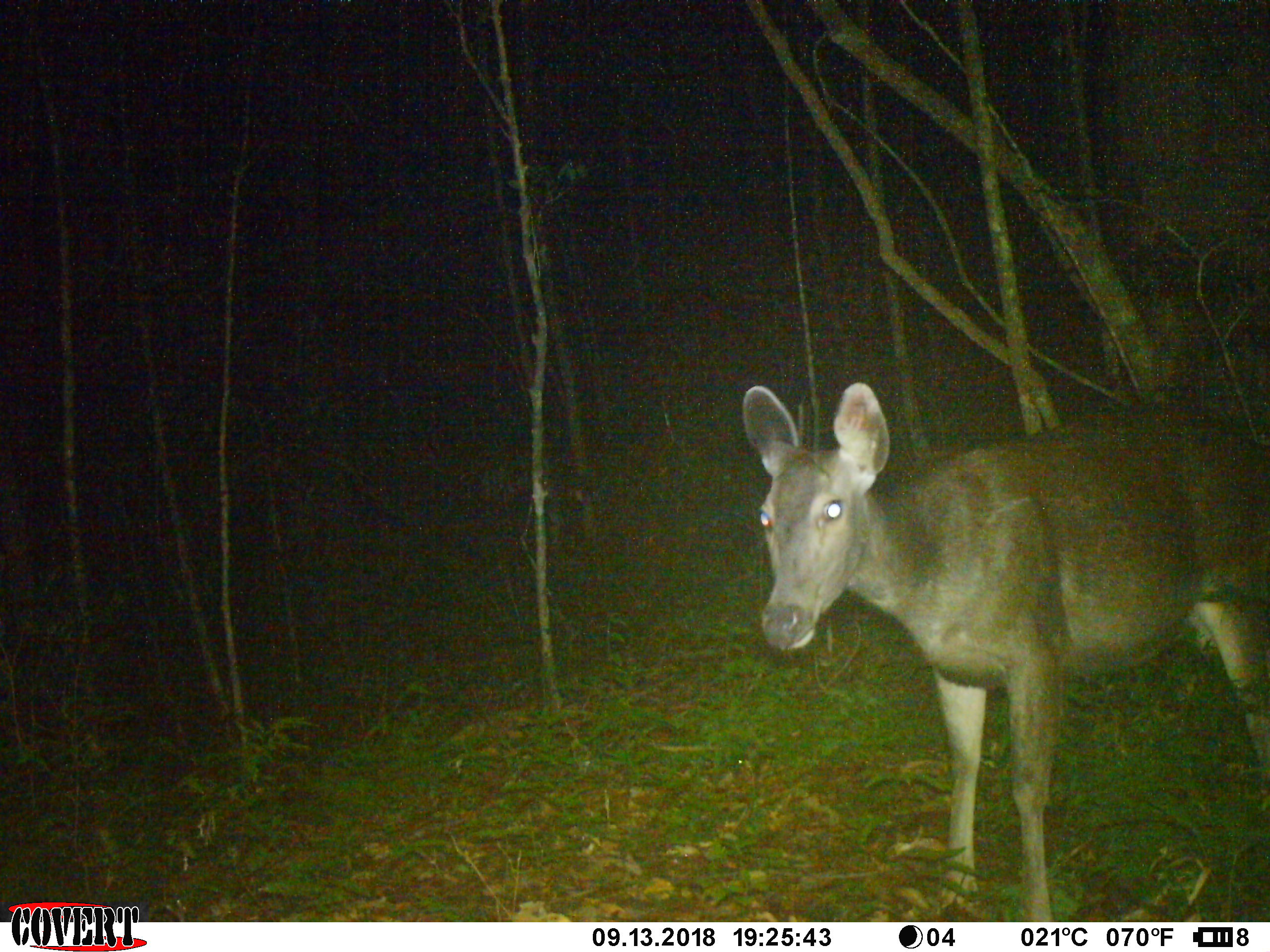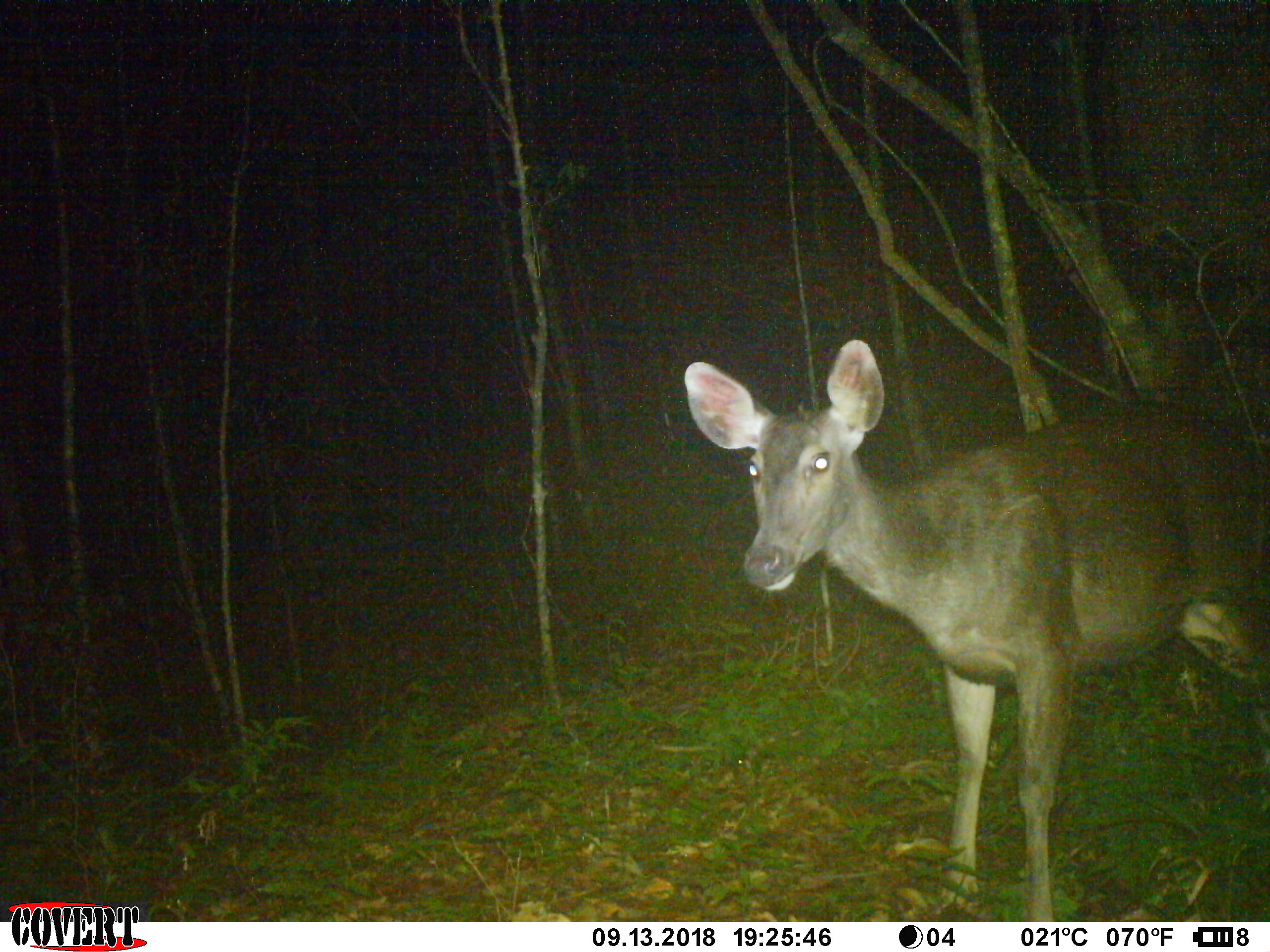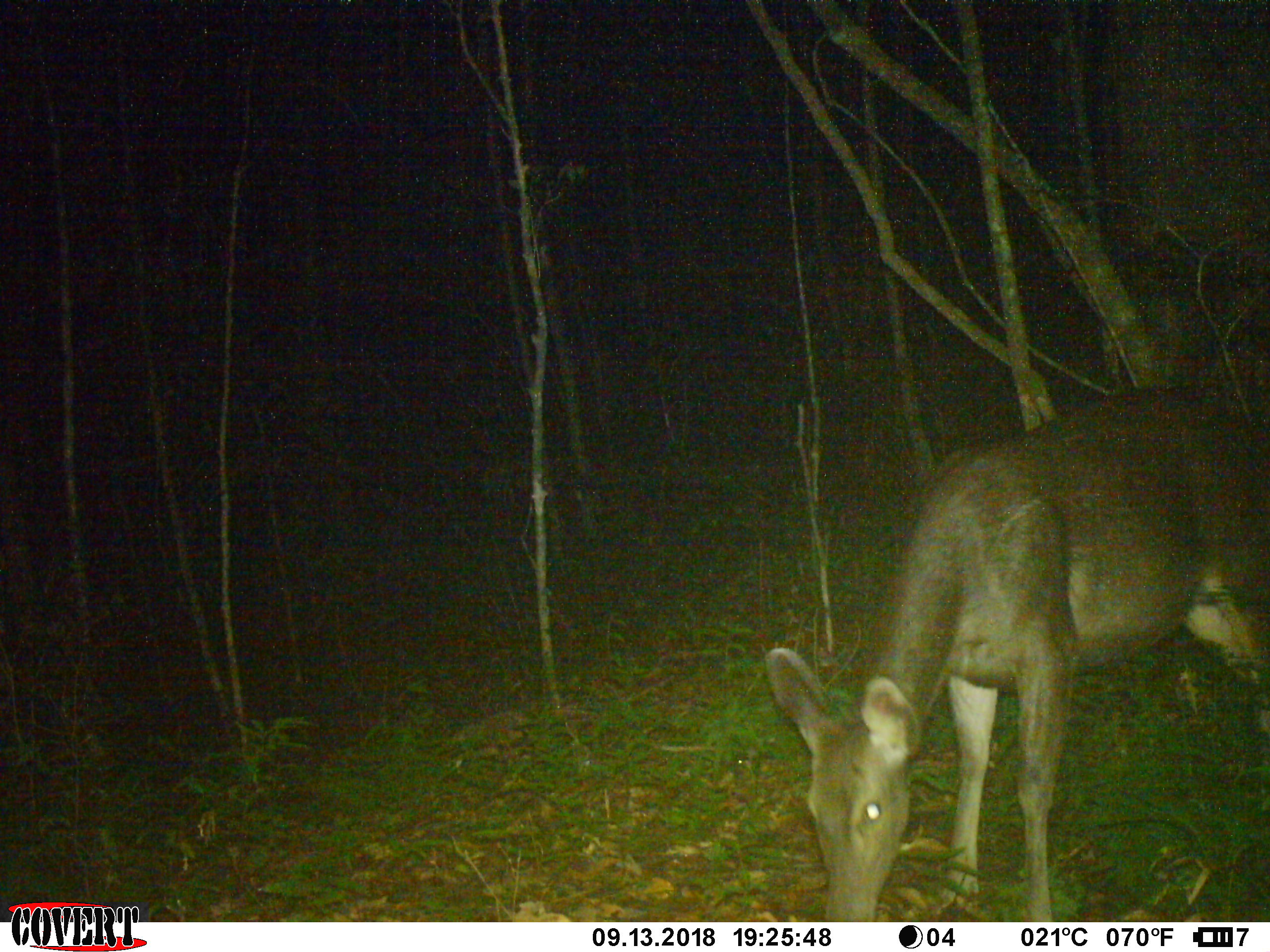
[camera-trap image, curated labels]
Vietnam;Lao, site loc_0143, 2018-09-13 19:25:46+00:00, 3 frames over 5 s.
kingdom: Animalia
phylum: Chordata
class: Mammalia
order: Artiodactyla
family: Cervidae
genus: Rusa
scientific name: Rusa unicolor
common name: sambar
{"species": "sambar (Rusa unicolor)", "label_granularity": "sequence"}